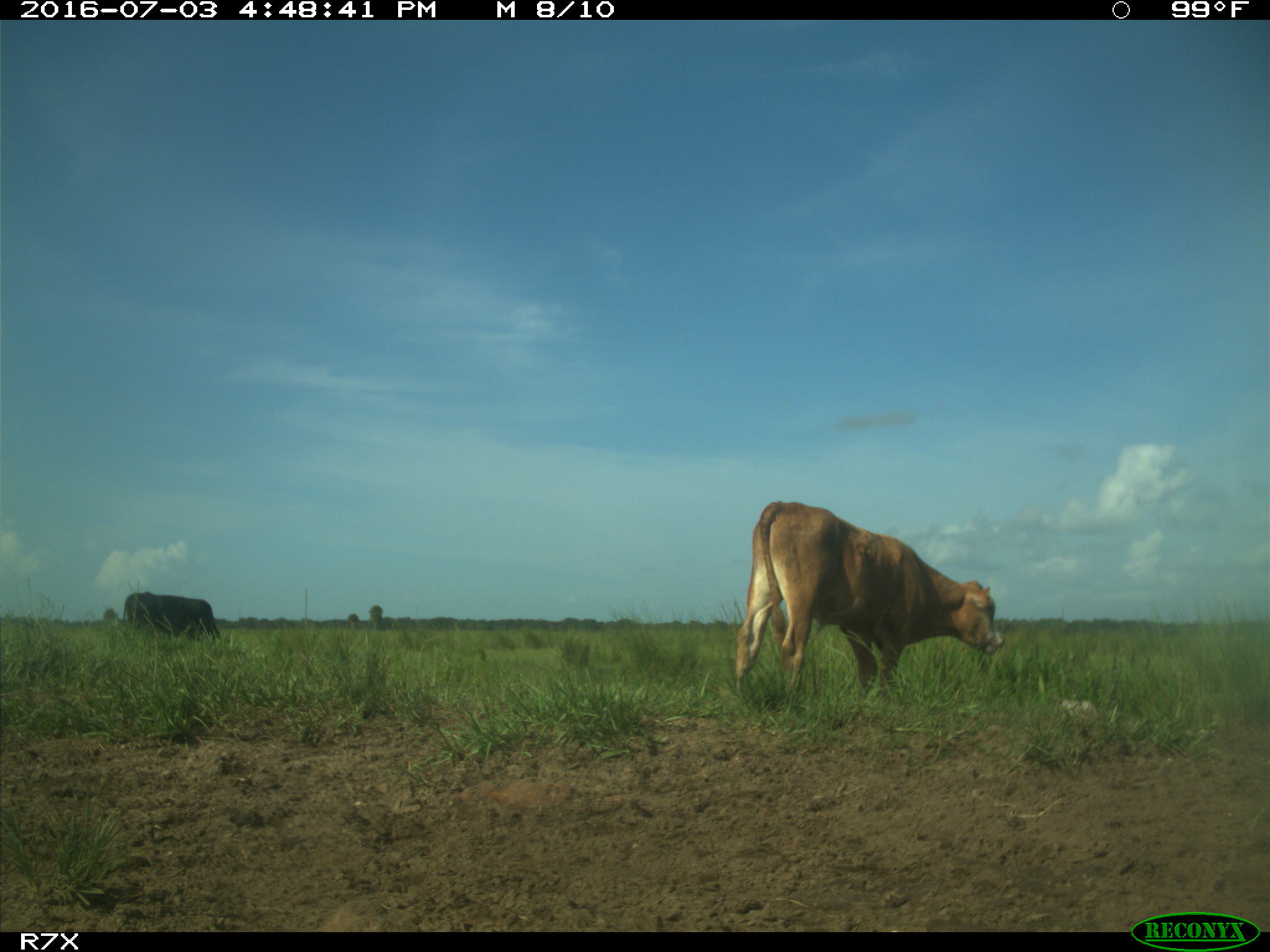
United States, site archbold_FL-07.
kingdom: Animalia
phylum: Chordata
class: Mammalia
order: Artiodactyla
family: Bovidae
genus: Bos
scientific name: Bos taurus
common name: domestic cow